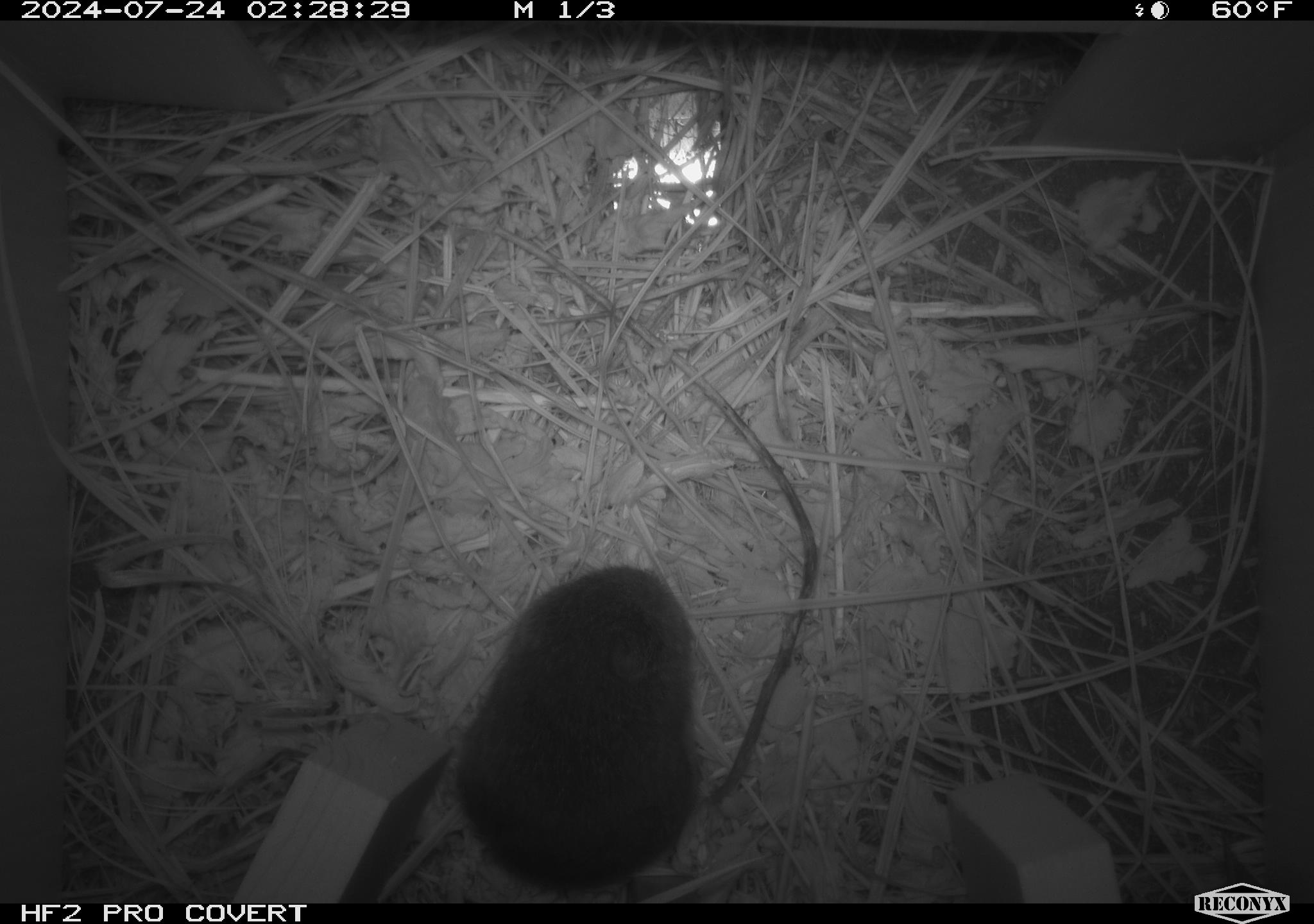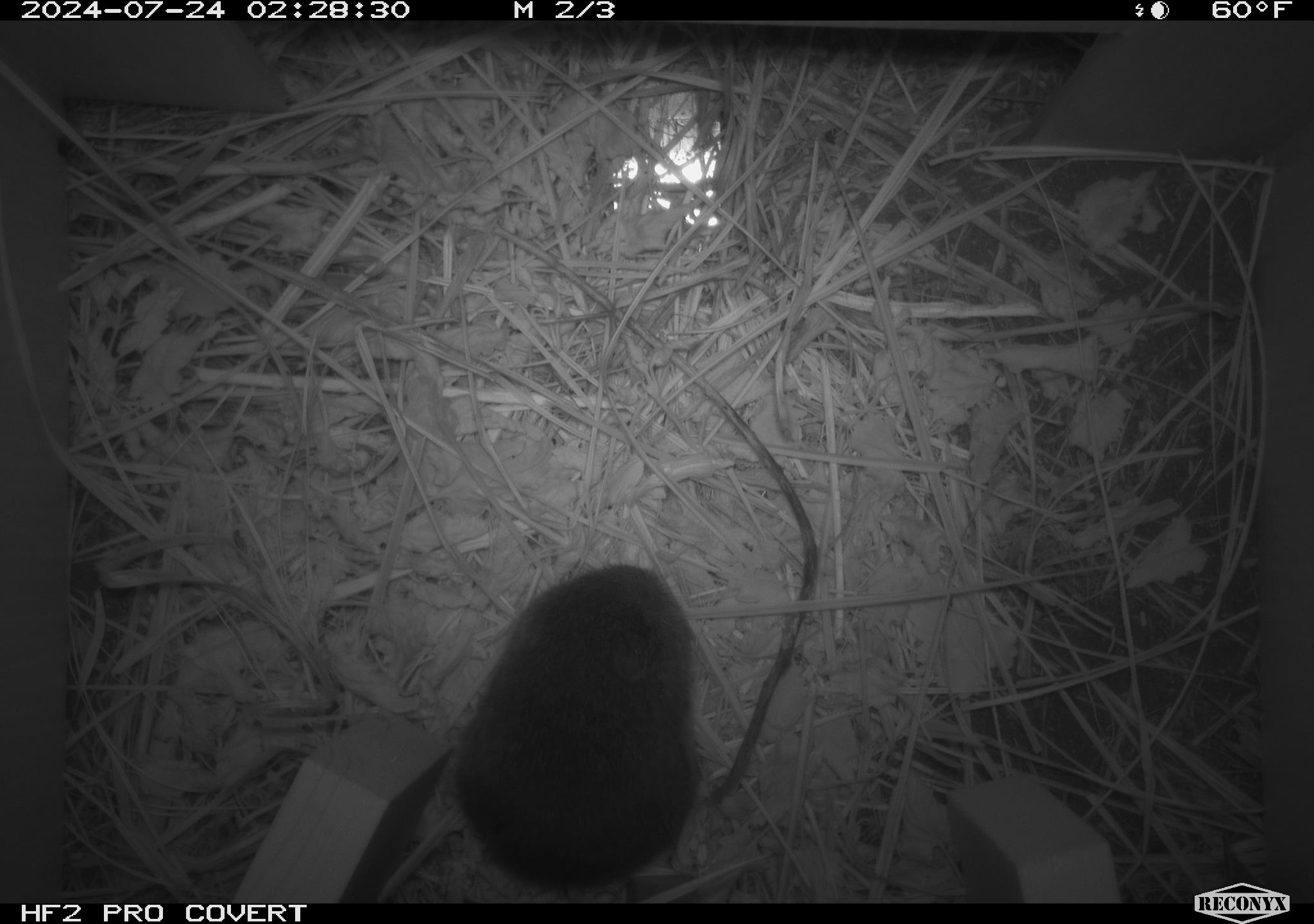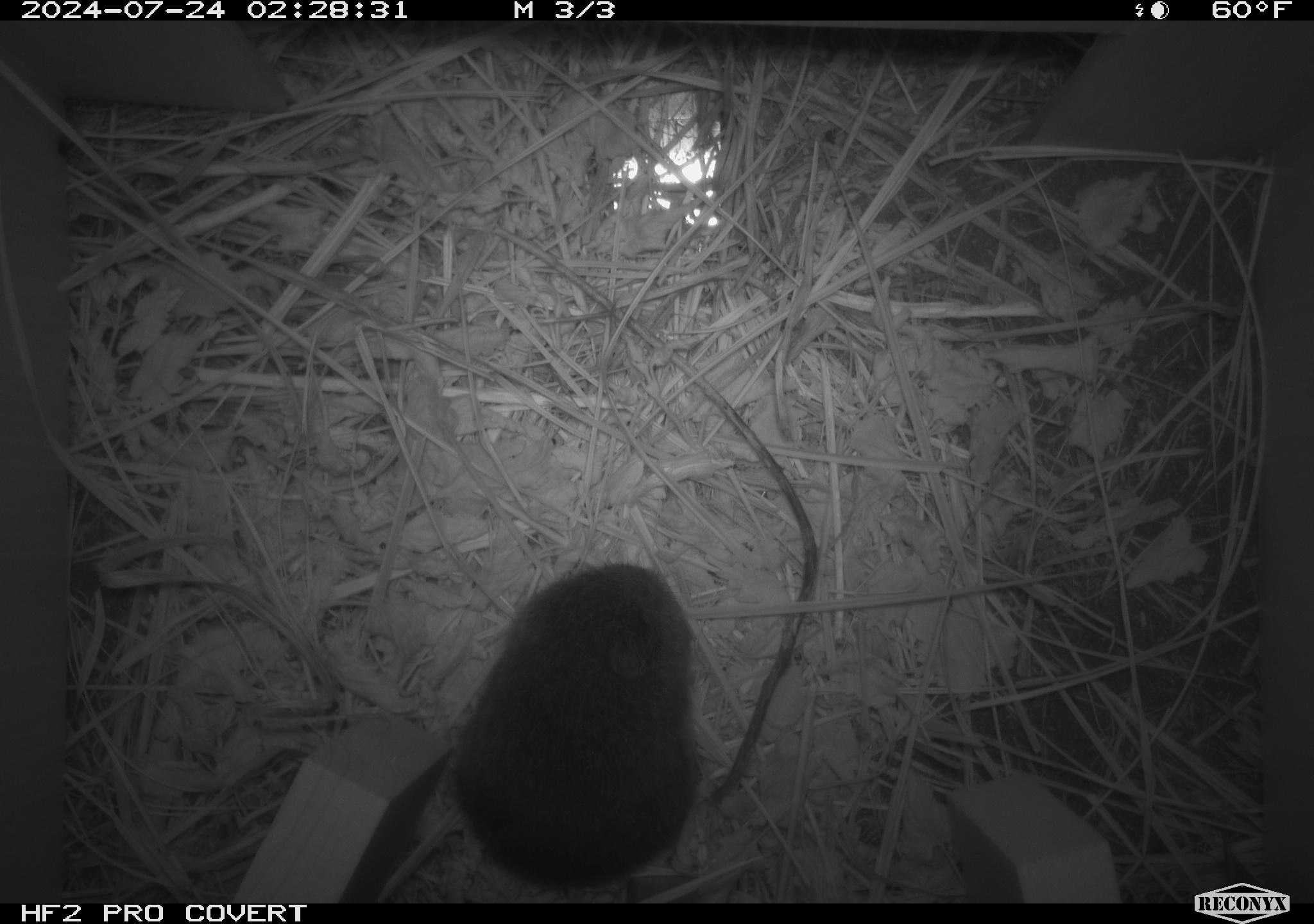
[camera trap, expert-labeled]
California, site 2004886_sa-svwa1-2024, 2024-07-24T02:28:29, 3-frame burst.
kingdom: Animalia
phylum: Chordata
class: Mammalia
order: Rodentia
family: Cricetidae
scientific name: Arvicolinae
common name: voles, lemmings, and muskrats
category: arvicolinae subfamily